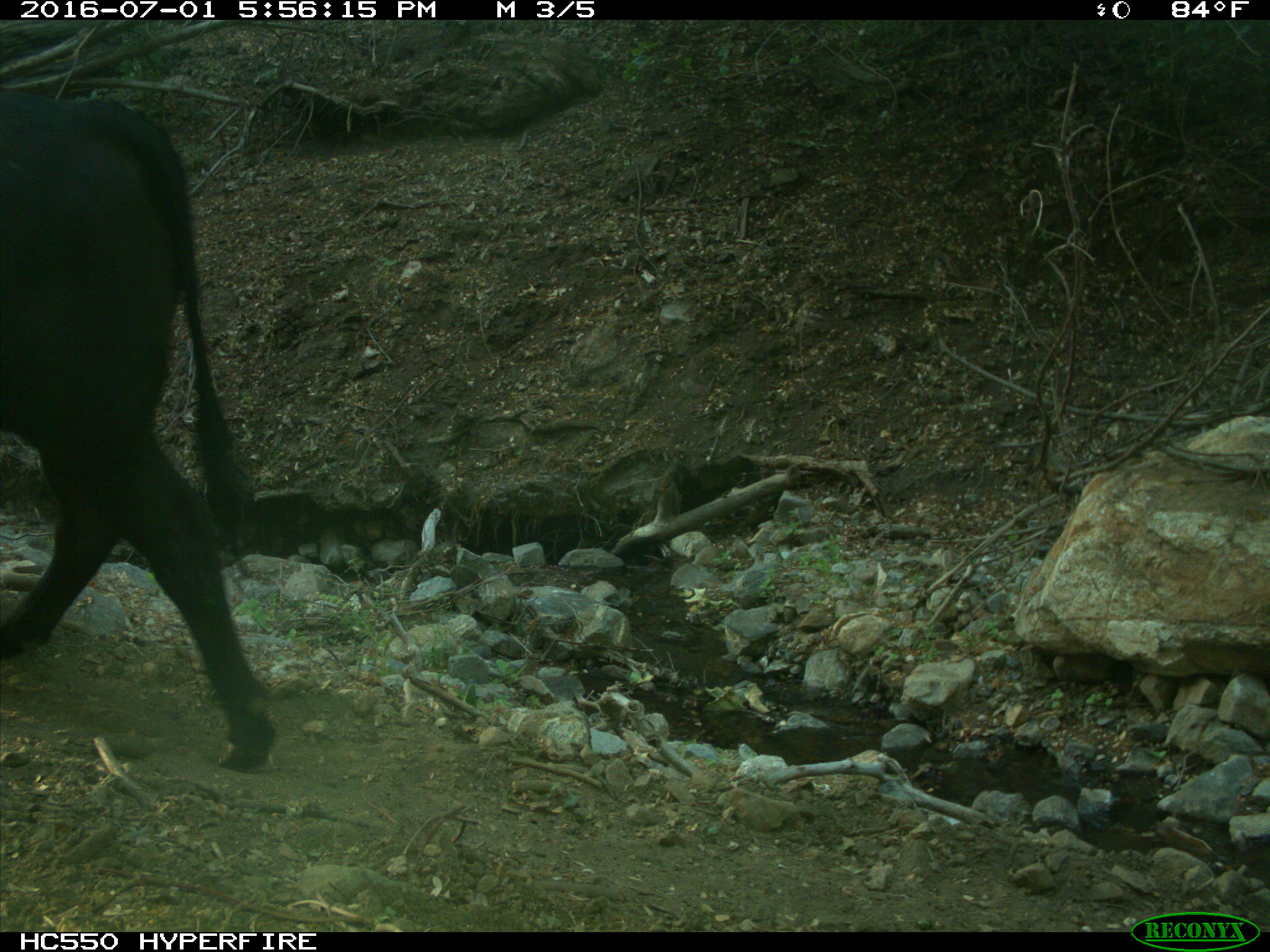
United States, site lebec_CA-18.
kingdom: Animalia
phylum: Chordata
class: Mammalia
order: Artiodactyla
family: Bovidae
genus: Bos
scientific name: Bos taurus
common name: domestic cow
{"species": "Bos taurus (domestic cow)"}